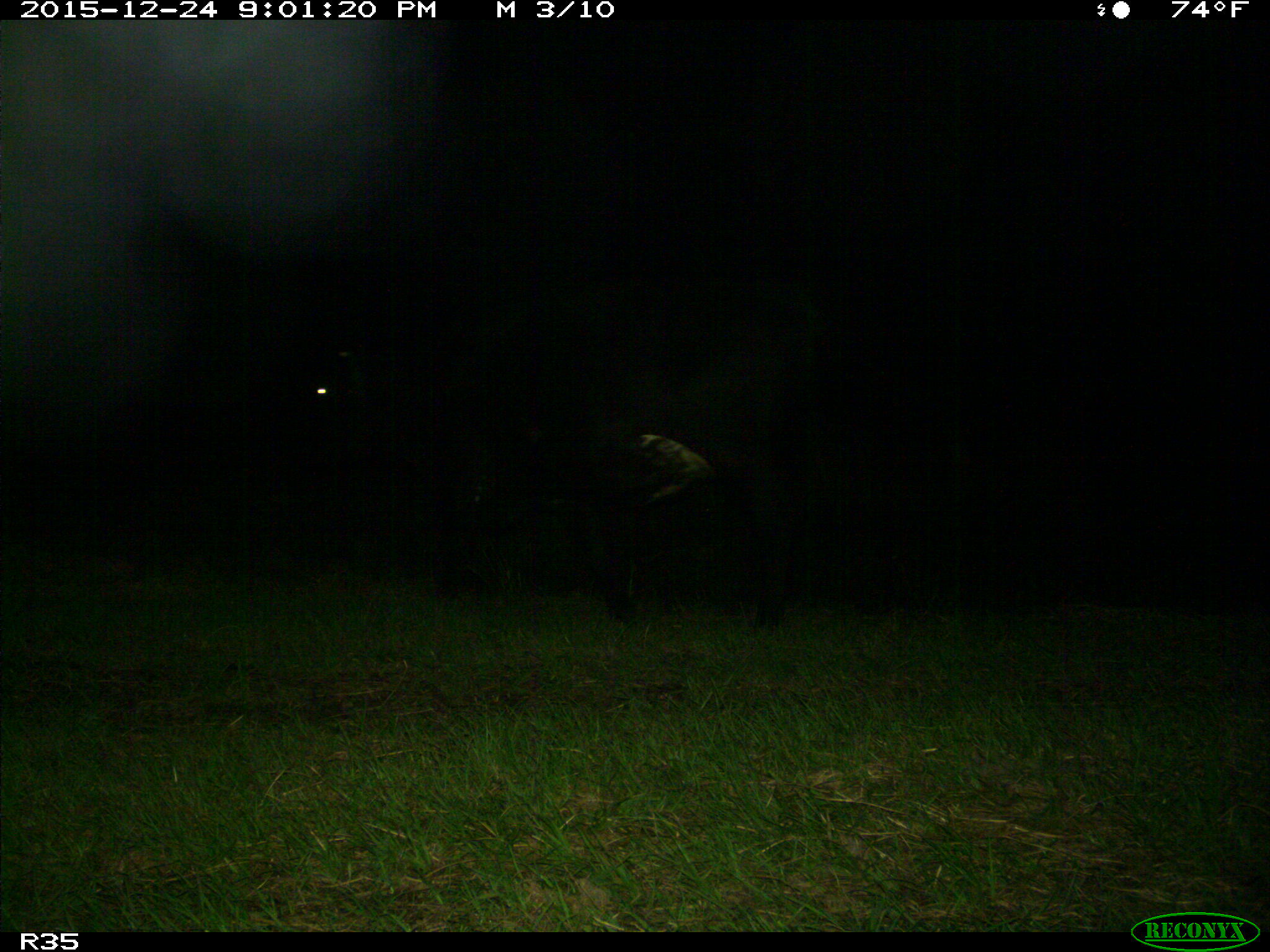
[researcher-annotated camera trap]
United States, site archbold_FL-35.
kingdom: Animalia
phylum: Chordata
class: Mammalia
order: Artiodactyla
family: Bovidae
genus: Bos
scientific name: Bos taurus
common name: domestic cow